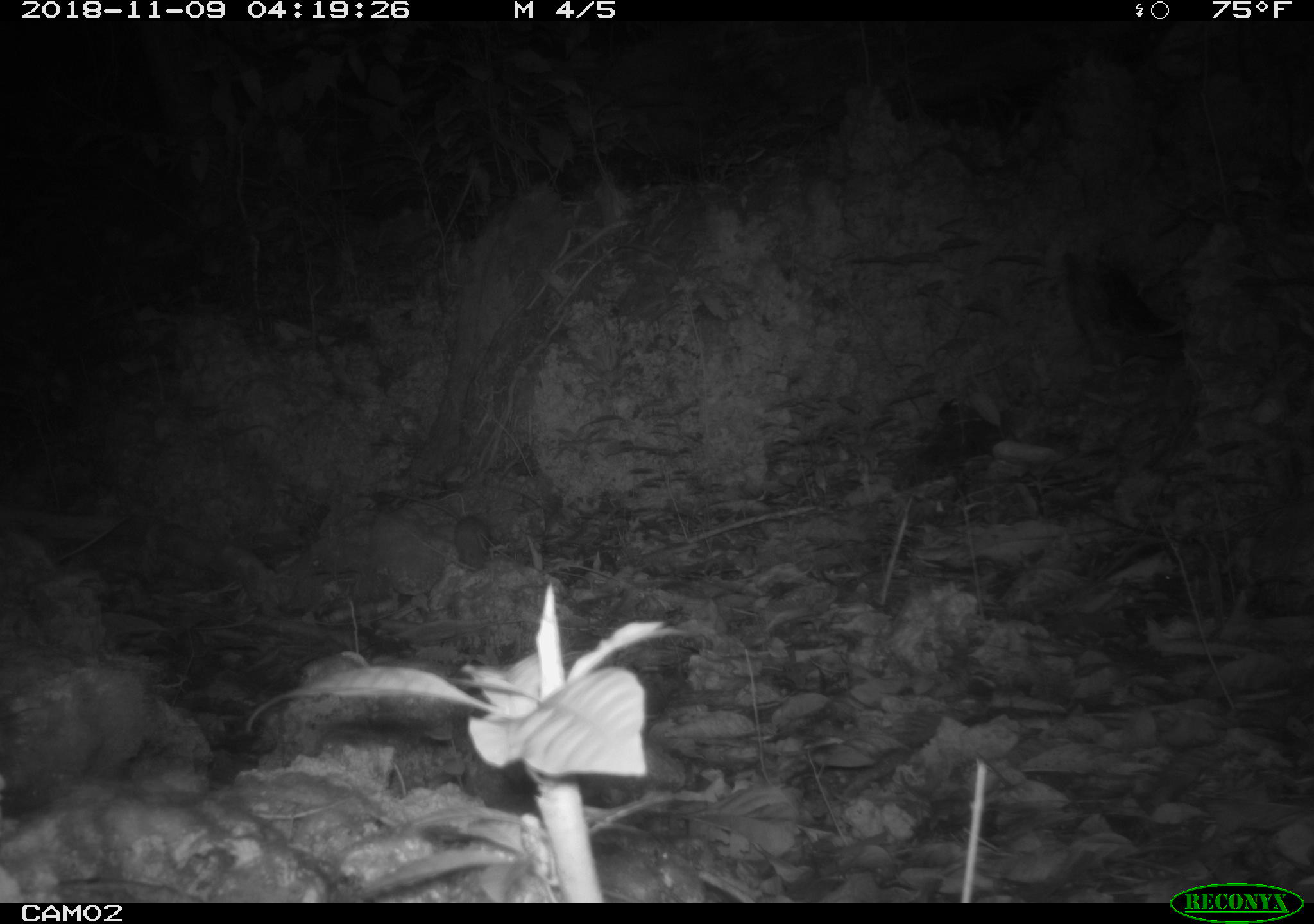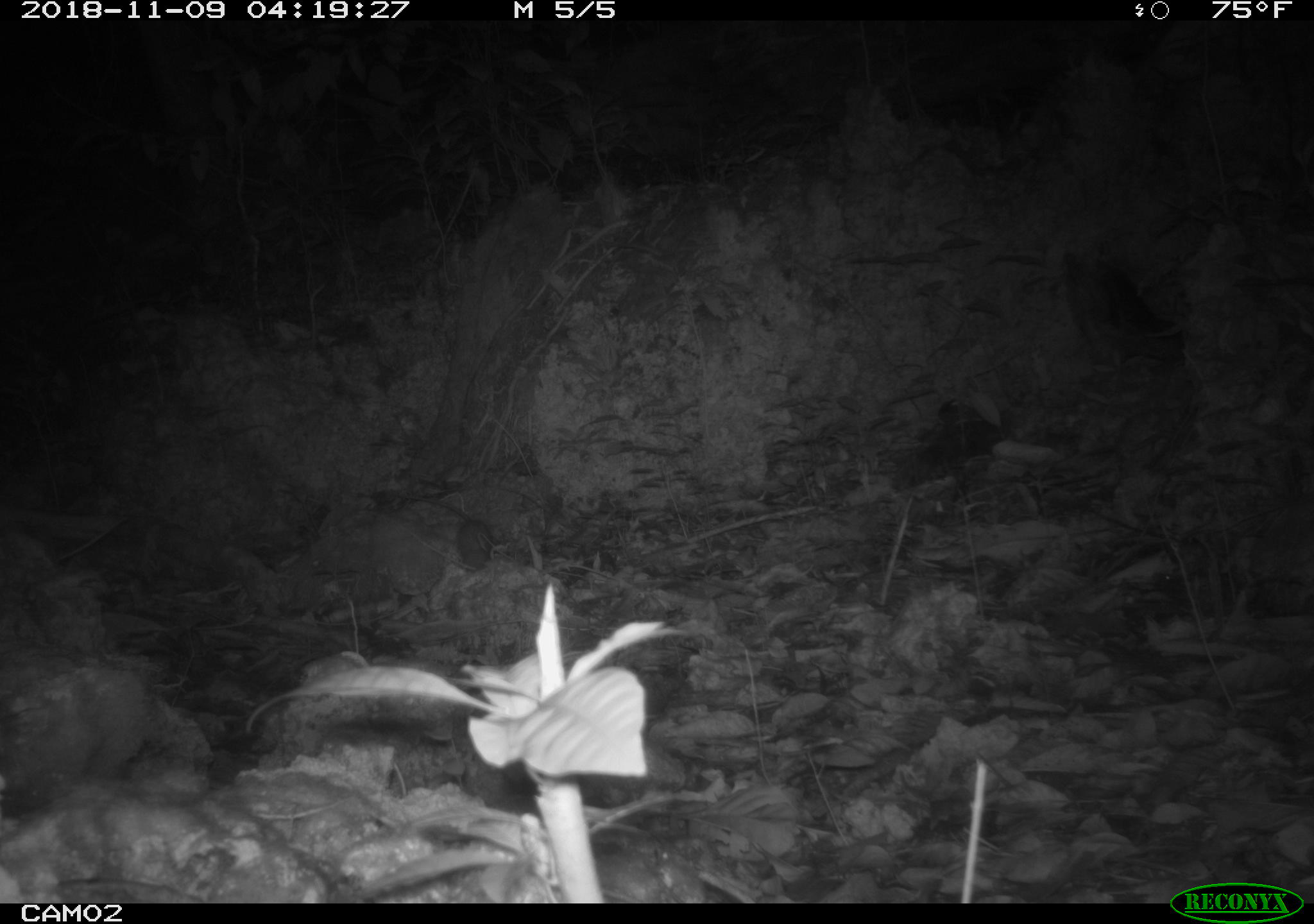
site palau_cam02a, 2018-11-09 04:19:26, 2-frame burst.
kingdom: Animalia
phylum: Chordata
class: Mammalia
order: Rodentia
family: Muridae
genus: Rattus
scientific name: Rattus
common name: rat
Rat (Rattus).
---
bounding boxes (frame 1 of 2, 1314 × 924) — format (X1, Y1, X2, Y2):
rat: (447, 512, 498, 567)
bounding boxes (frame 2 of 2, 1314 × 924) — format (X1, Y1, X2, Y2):
rat: (397, 491, 497, 577)